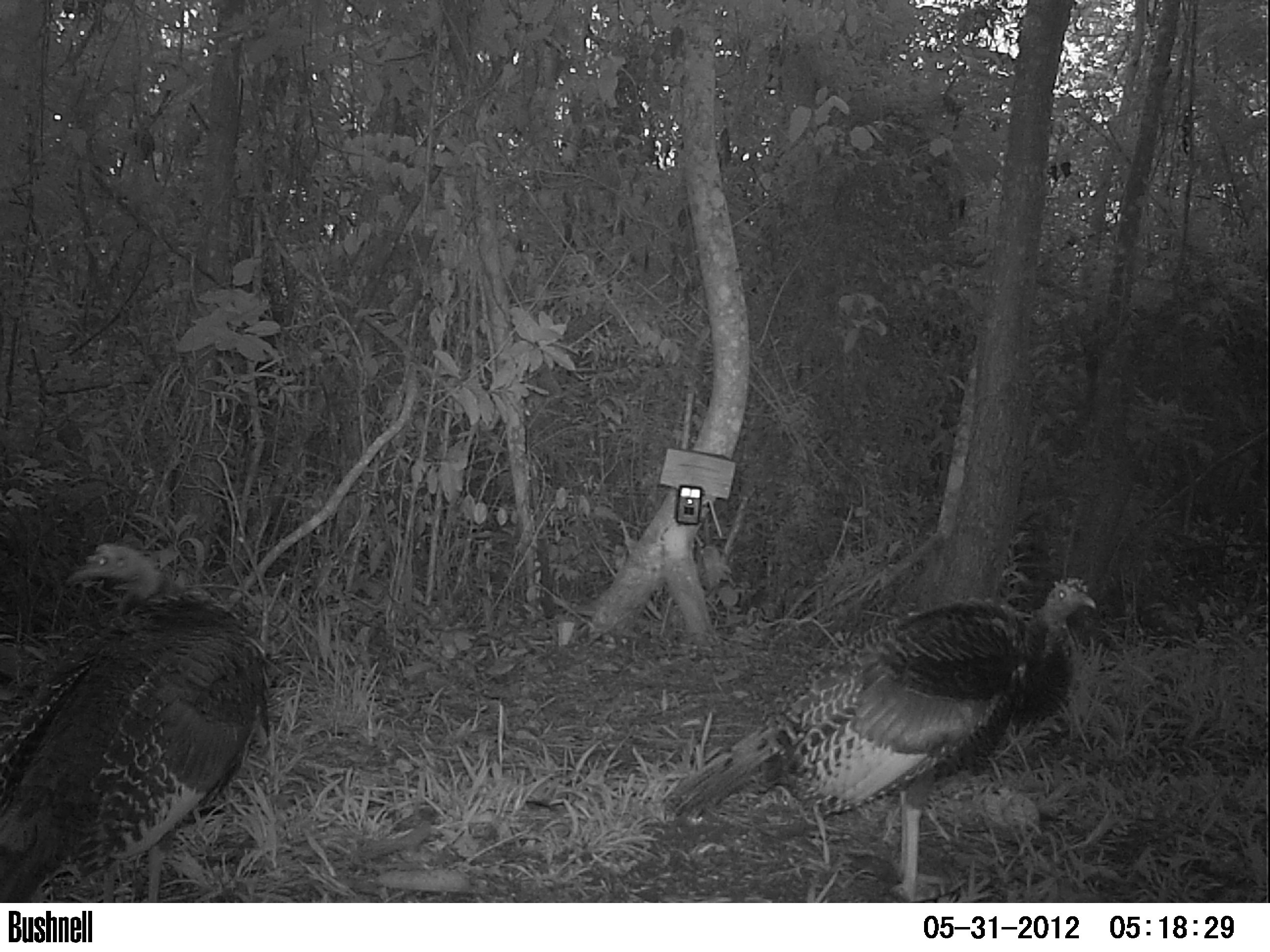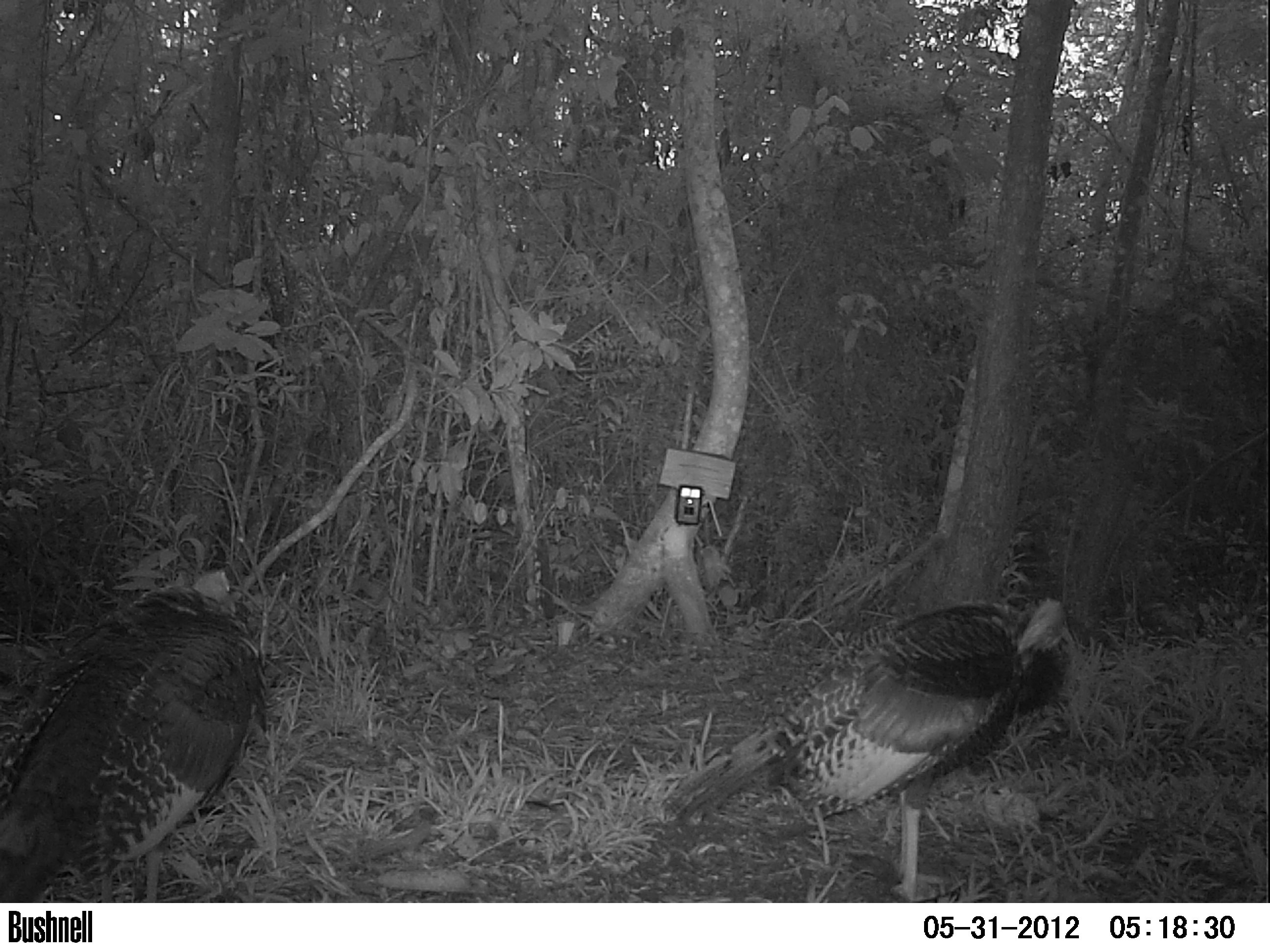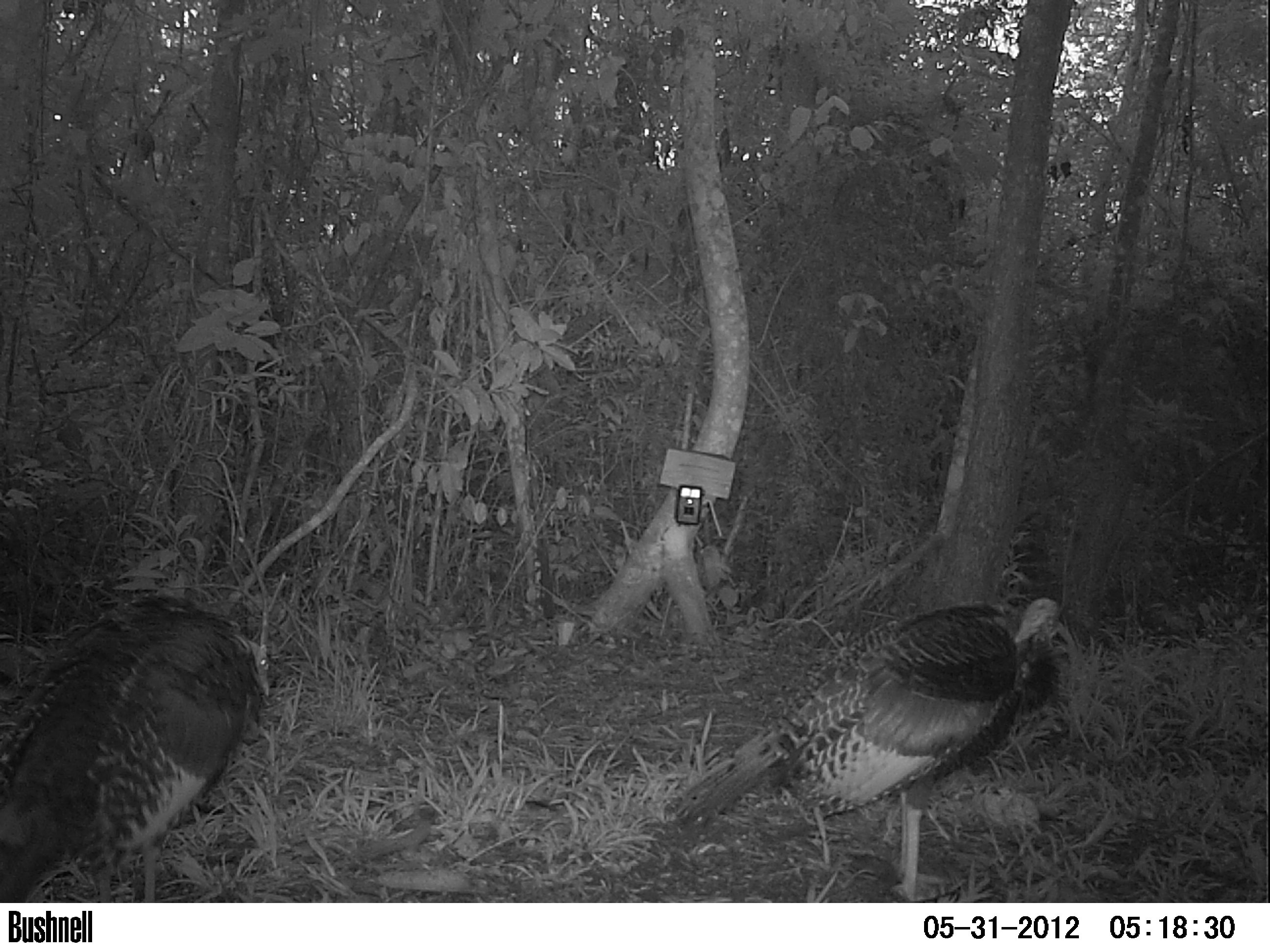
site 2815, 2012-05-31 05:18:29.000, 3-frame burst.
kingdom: Animalia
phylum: Chordata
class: Aves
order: Galliformes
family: Phasianidae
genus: Meleagris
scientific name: Meleagris ocellata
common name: ocellated turkey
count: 1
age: adult